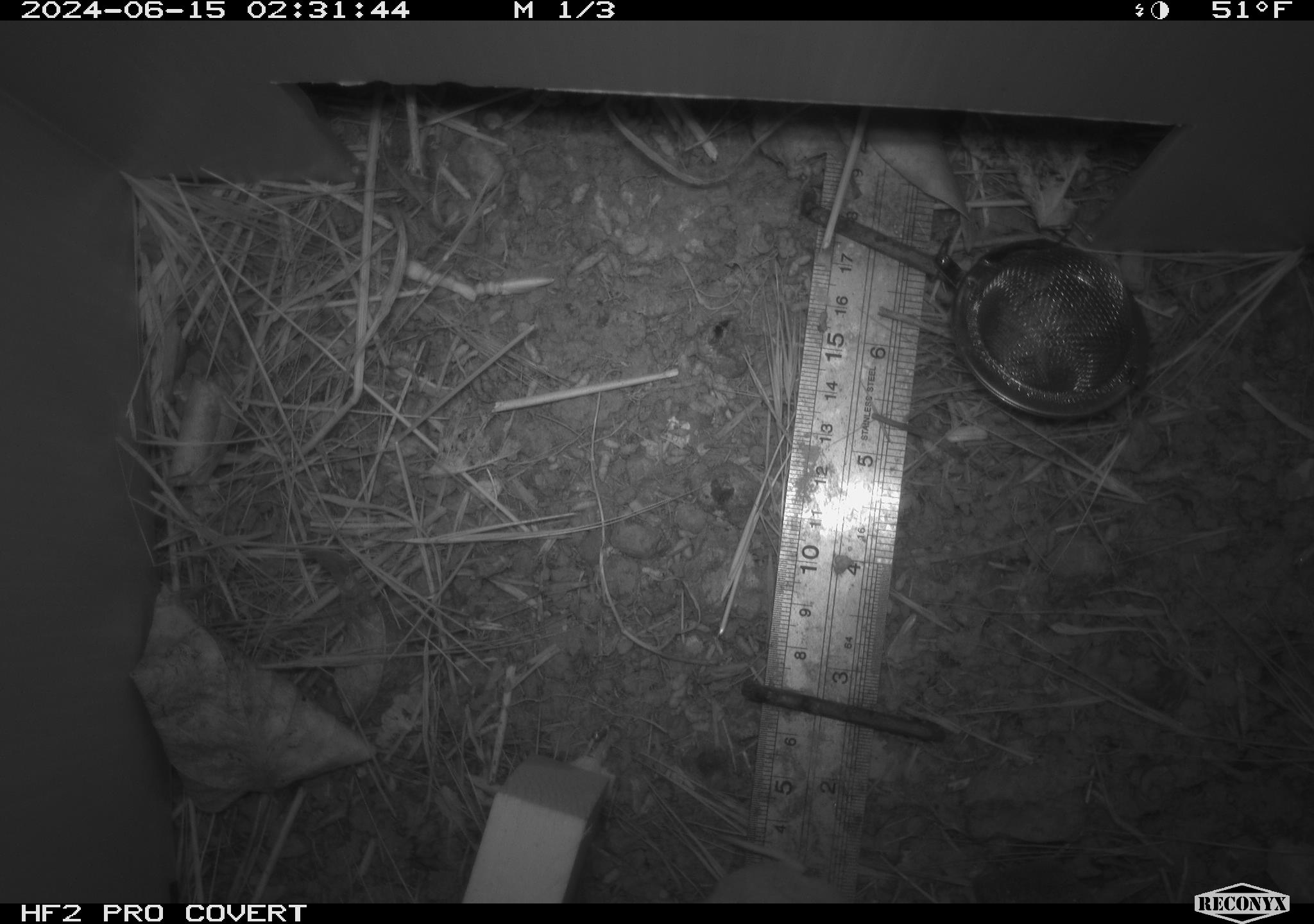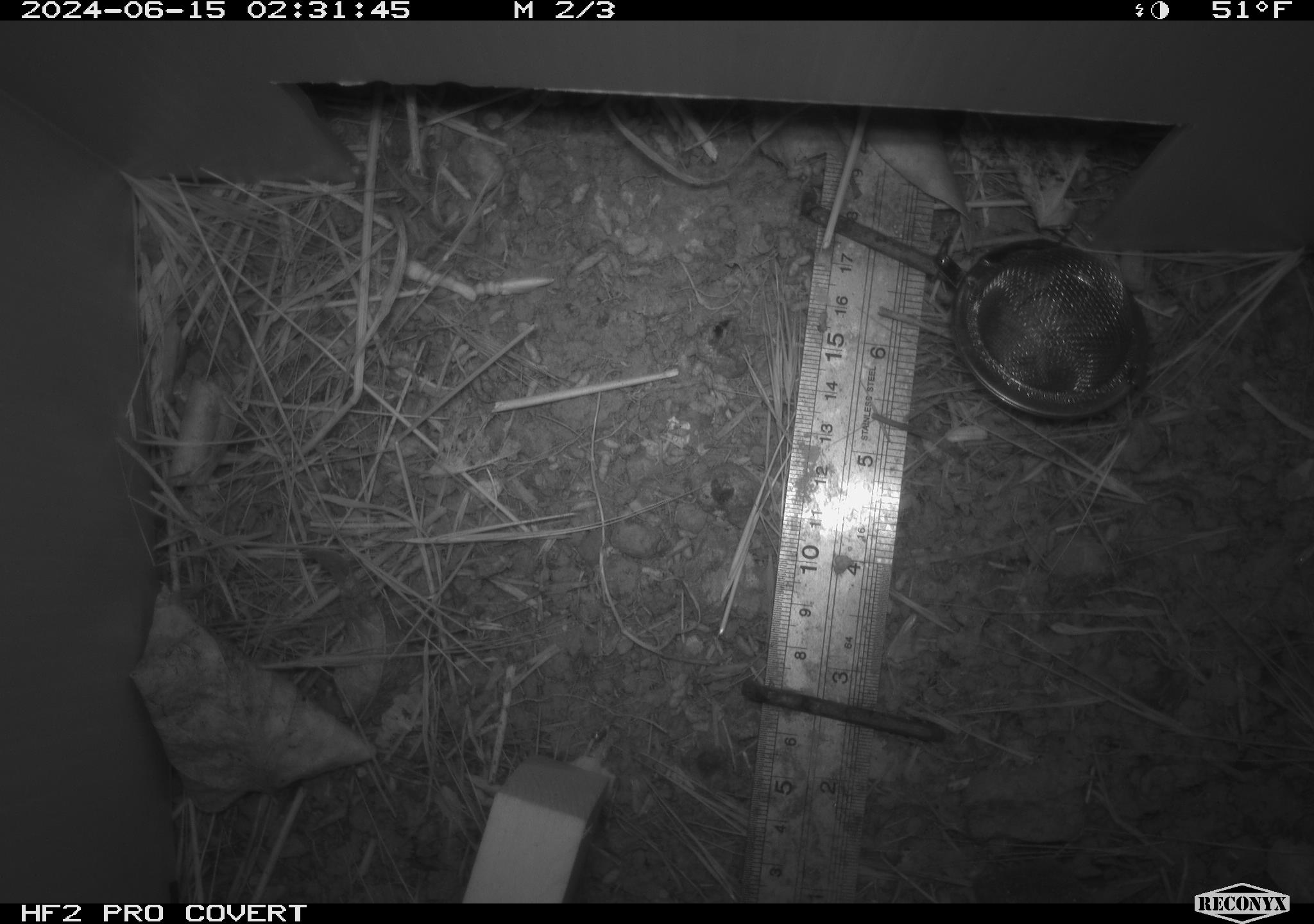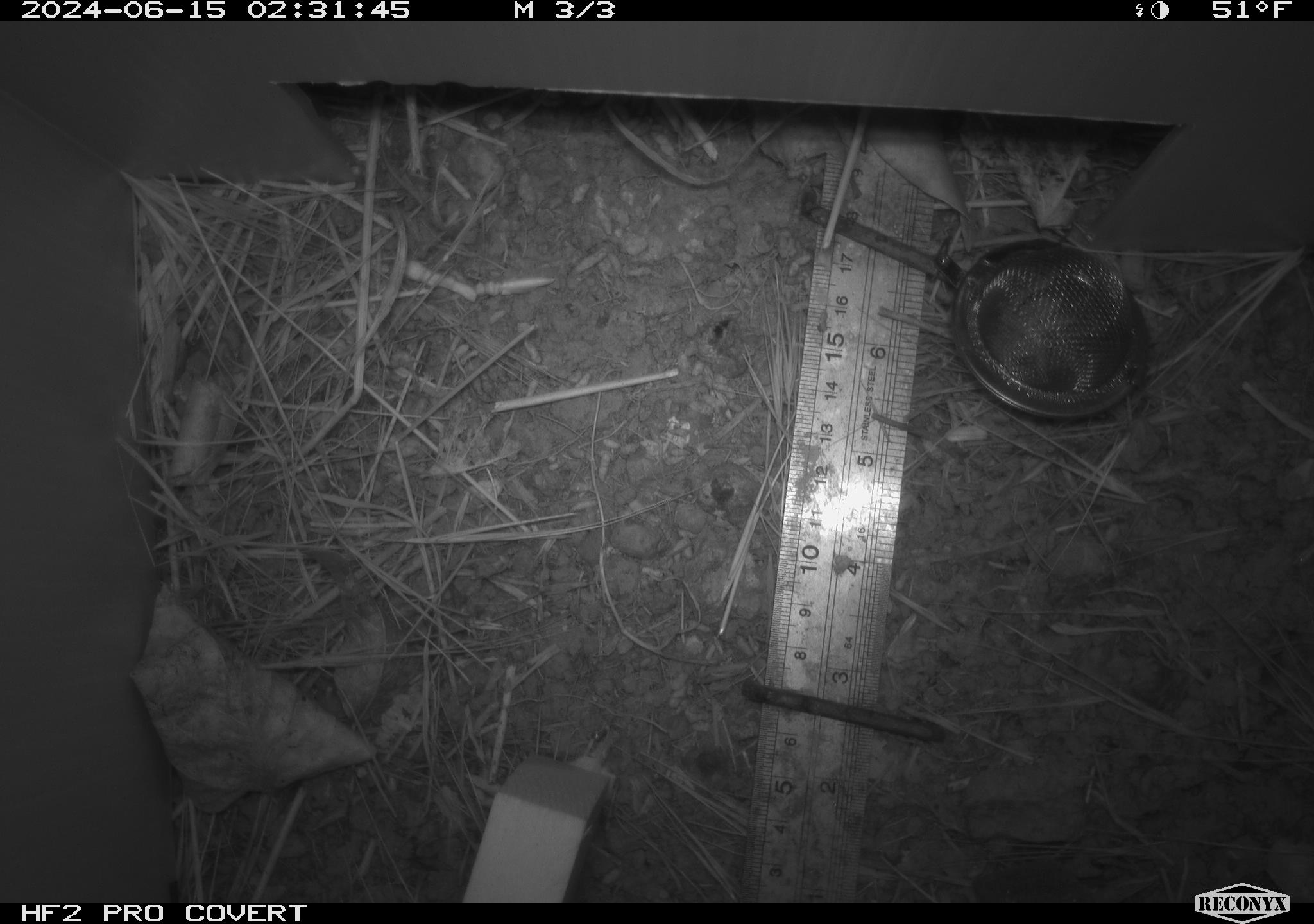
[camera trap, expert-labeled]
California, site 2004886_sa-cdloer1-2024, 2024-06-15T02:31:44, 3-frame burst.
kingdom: Animalia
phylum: Chordata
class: Mammalia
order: Rodentia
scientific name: Rodentia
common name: mouse species